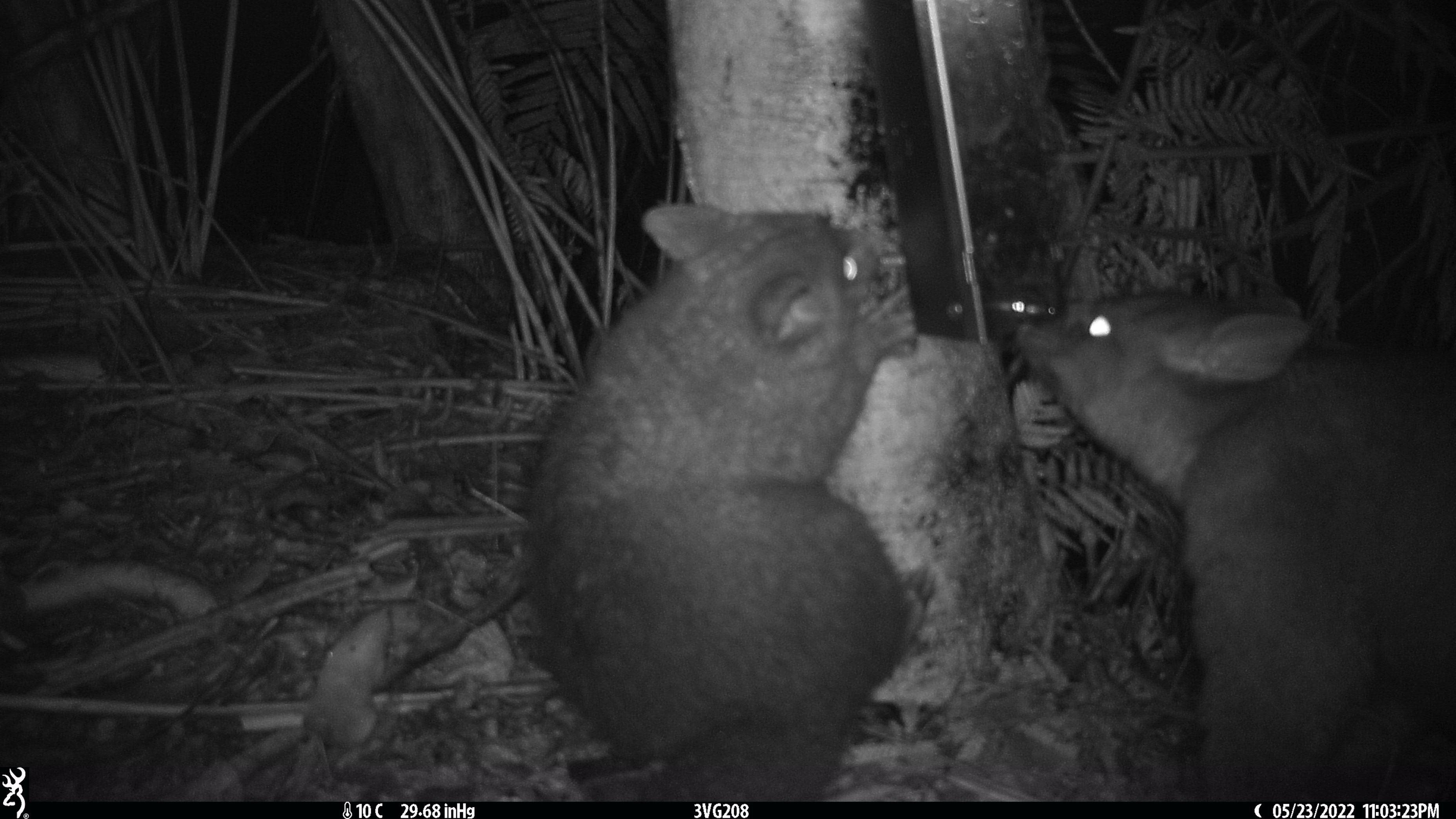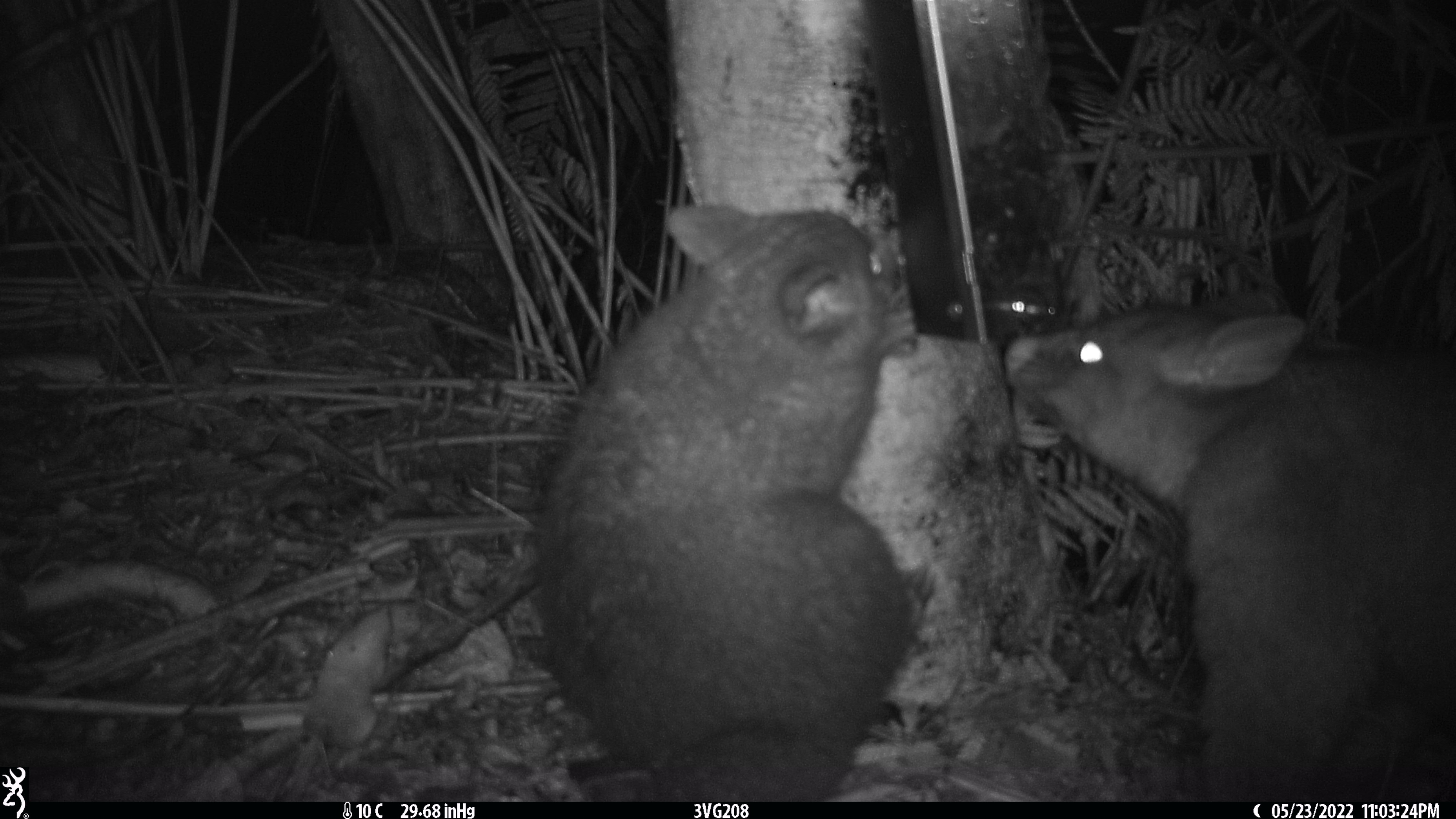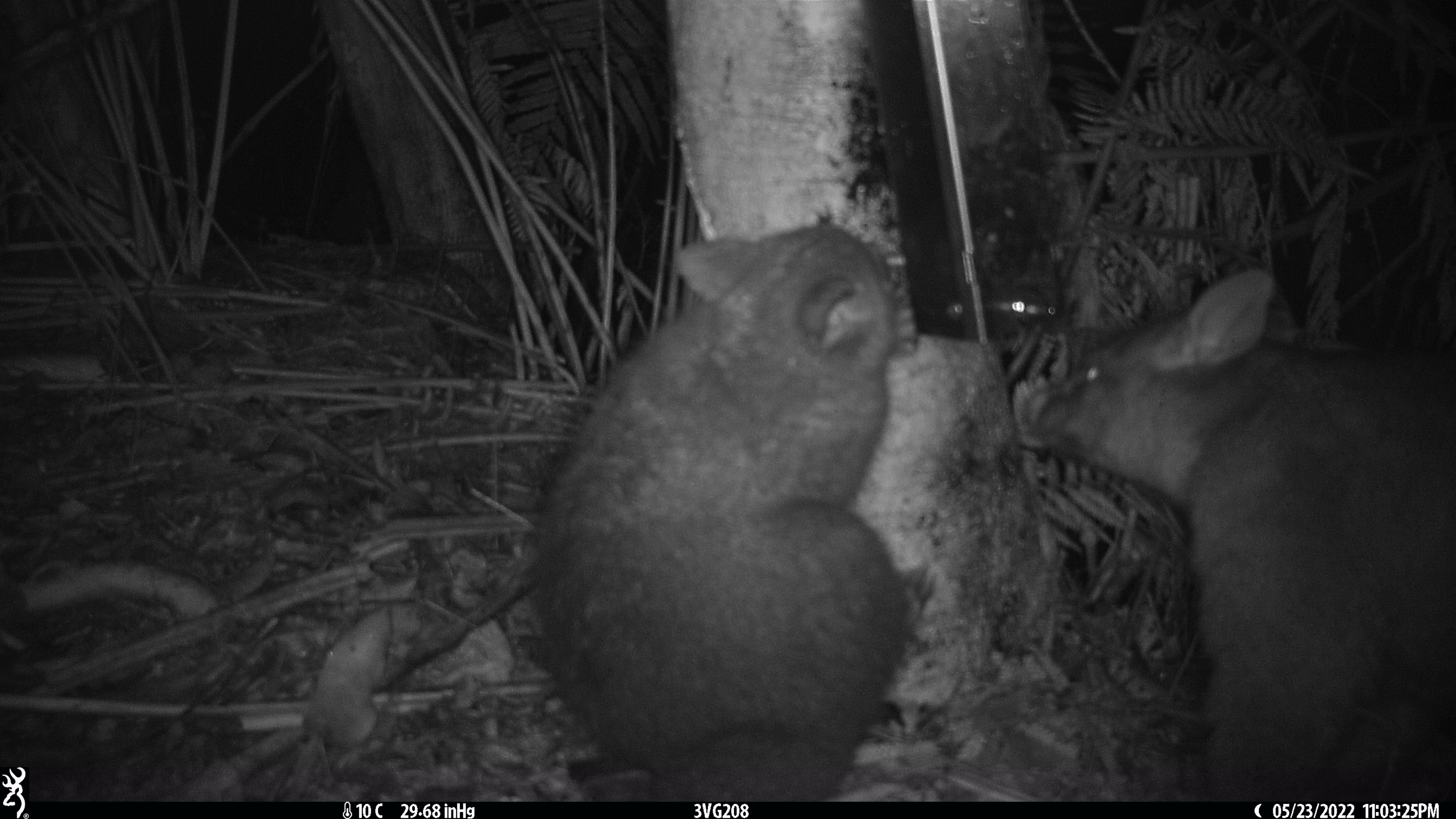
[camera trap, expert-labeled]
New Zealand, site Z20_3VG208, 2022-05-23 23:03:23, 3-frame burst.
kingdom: Animalia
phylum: Chordata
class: Mammalia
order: Diprotodontia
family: Phalangeridae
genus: Trichosurus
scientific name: Trichosurus vulpecula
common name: common brushtail possum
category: possum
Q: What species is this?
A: Possum (common brushtail possum) (Trichosurus vulpecula).